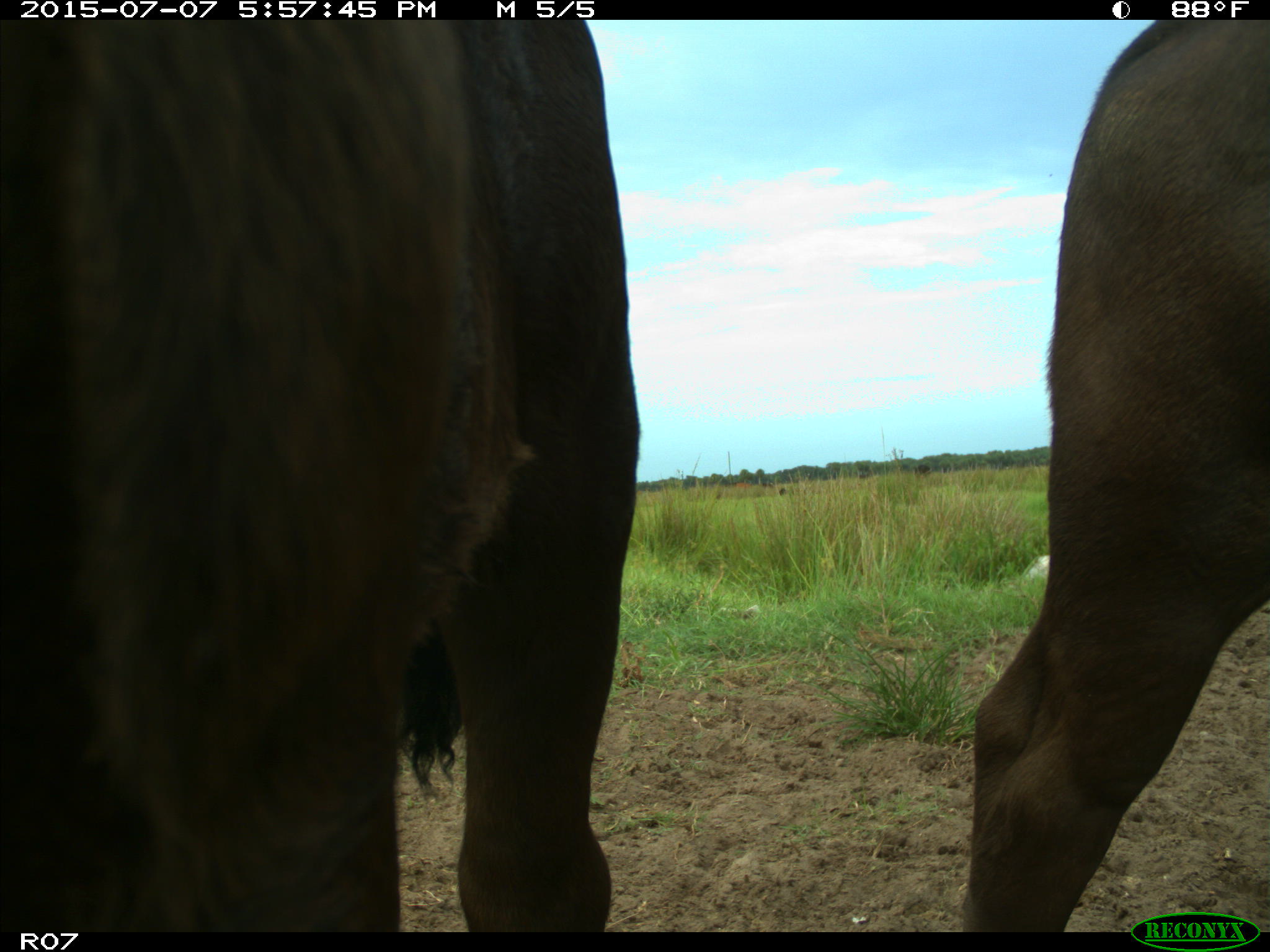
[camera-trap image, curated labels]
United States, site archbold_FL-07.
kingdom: Animalia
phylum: Chordata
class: Mammalia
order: Artiodactyla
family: Bovidae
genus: Bos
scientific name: Bos taurus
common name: domestic cow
Bos taurus (domestic cow).